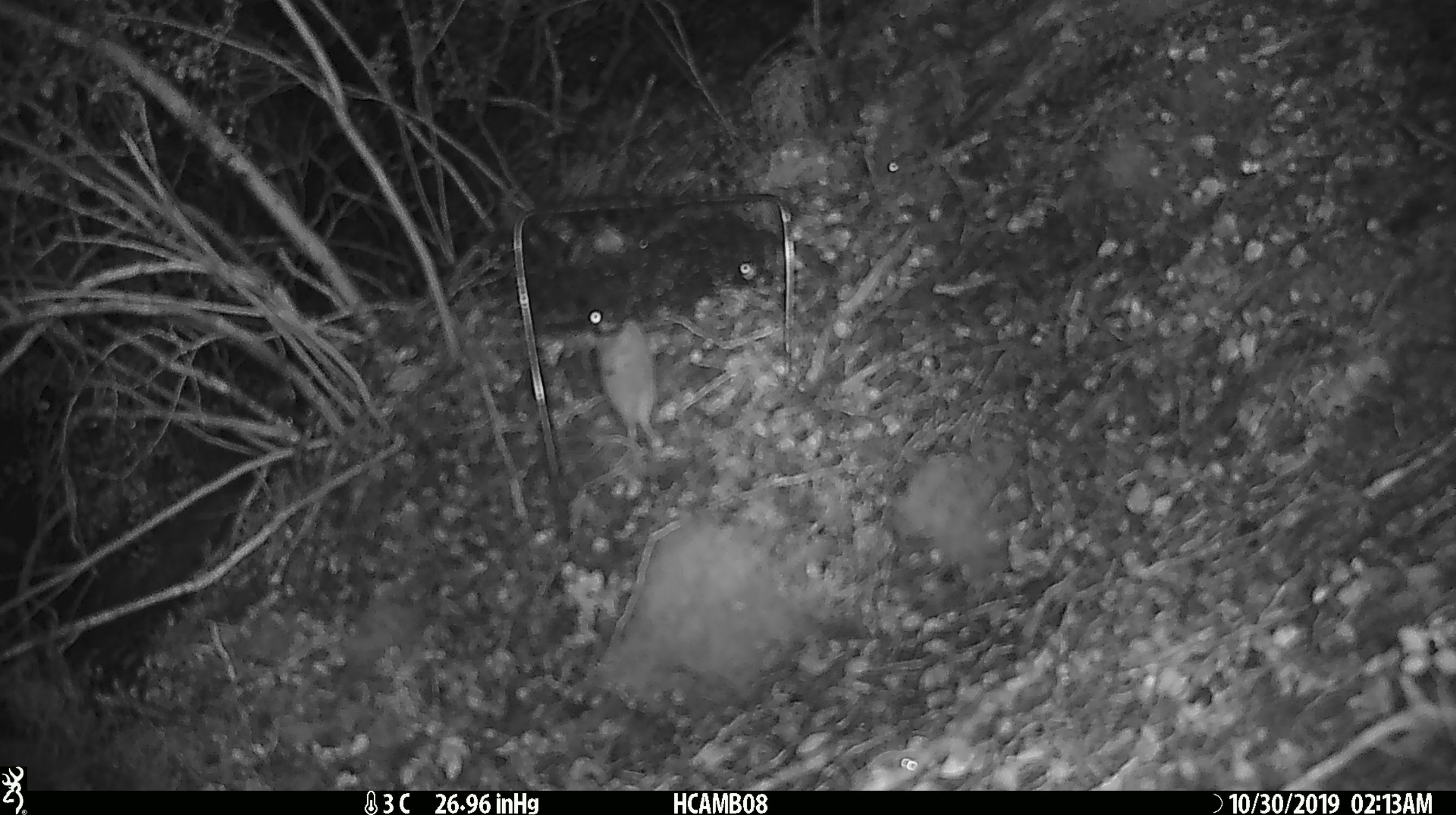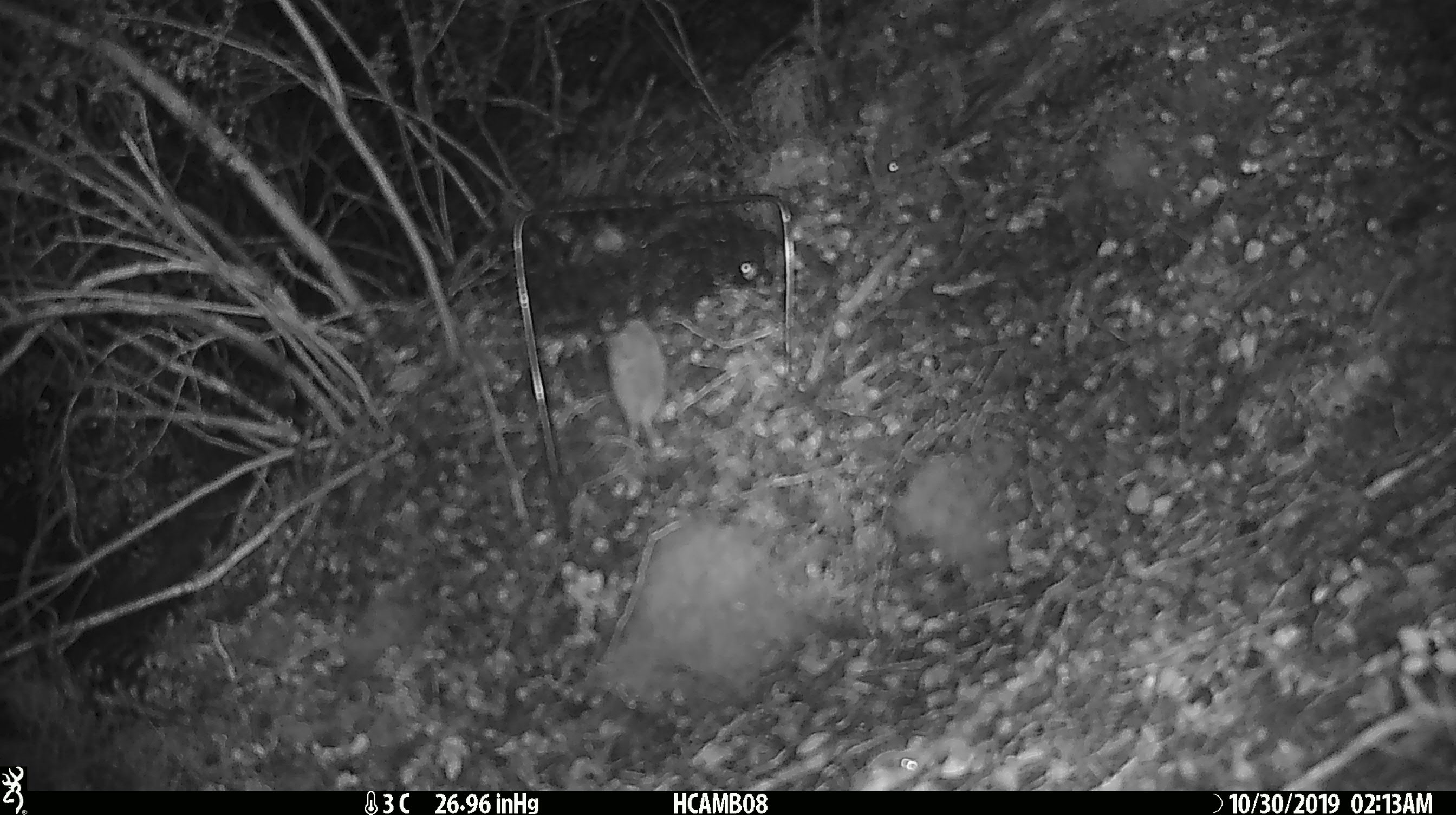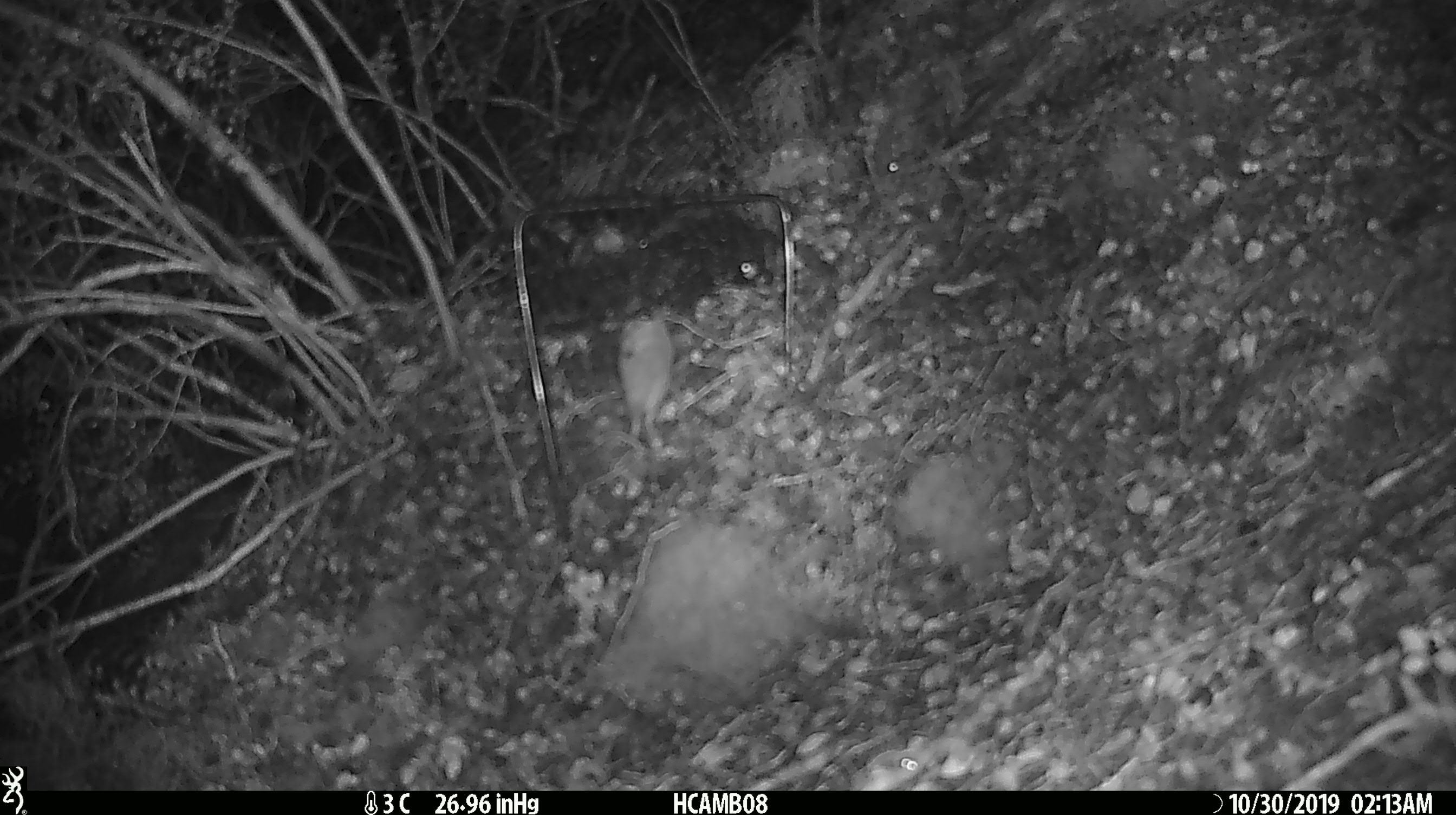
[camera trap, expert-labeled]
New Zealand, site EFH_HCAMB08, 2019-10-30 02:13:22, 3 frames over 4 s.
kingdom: Animalia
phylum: Chordata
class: Mammalia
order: Rodentia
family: Muridae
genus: Mus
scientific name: Mus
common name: mouse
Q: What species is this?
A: Mouse (Mus).